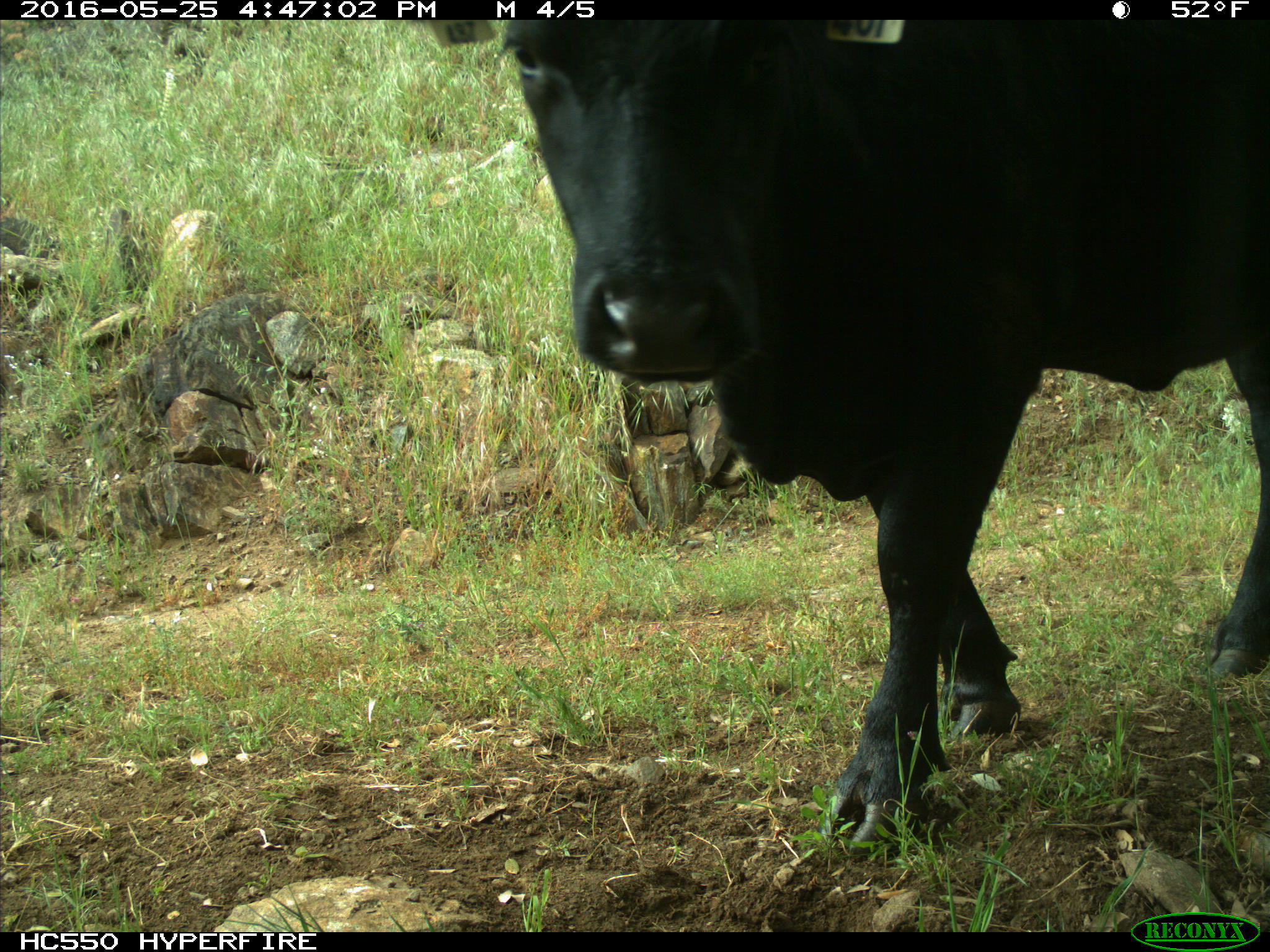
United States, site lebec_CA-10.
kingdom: Animalia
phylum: Chordata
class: Mammalia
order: Artiodactyla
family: Bovidae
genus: Bos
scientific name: Bos taurus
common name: domestic cow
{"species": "Bos taurus (domestic cow)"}